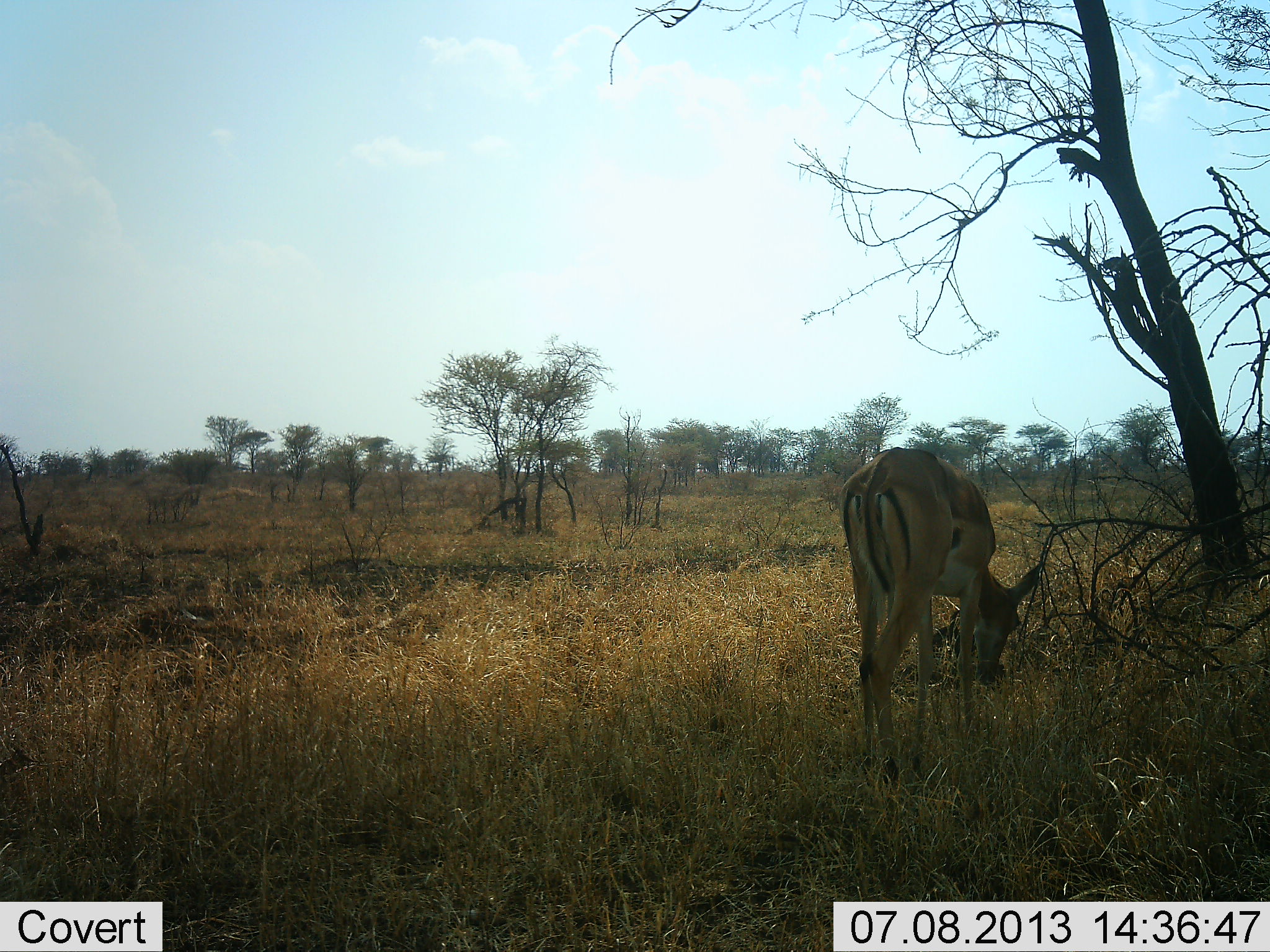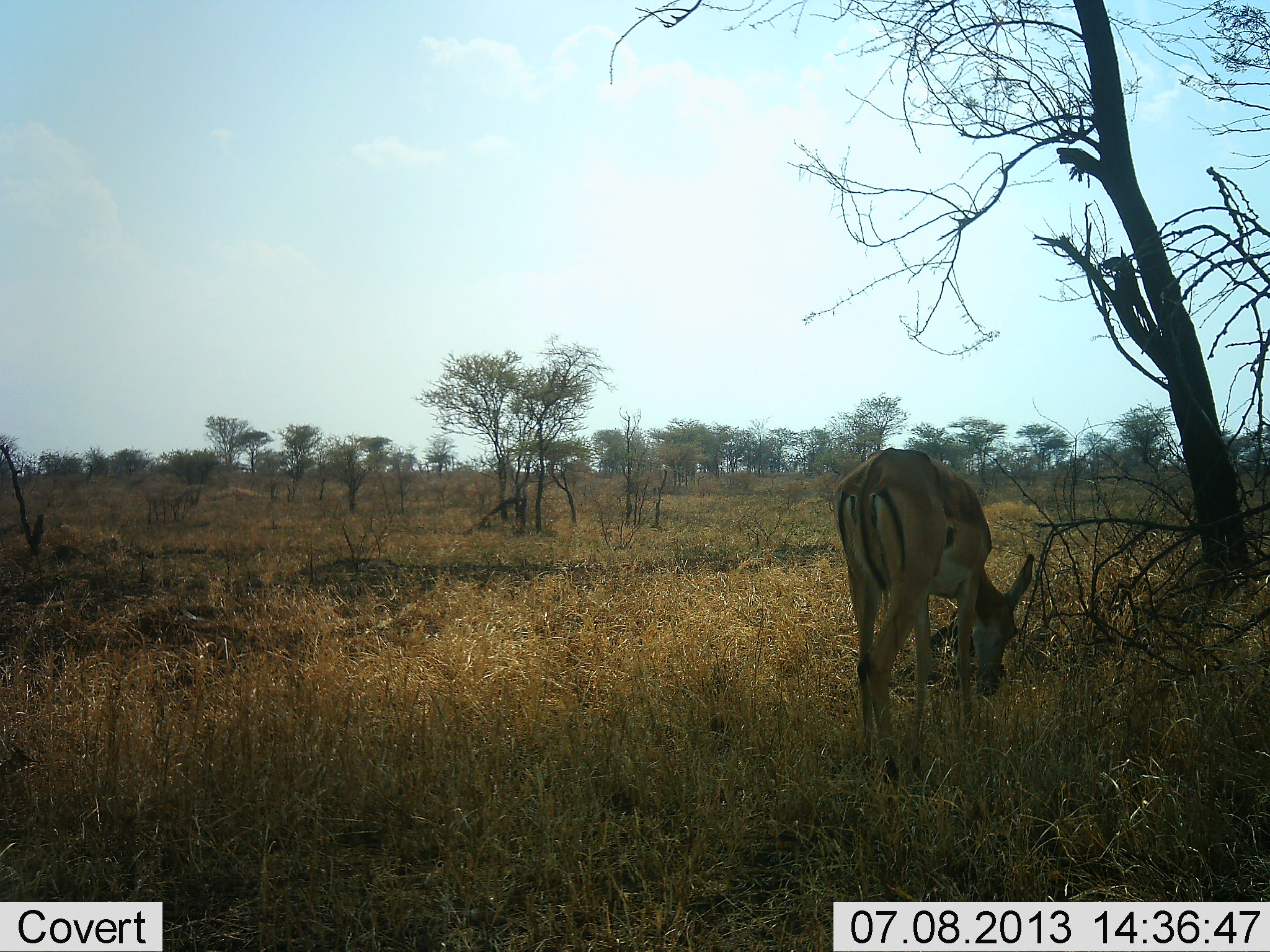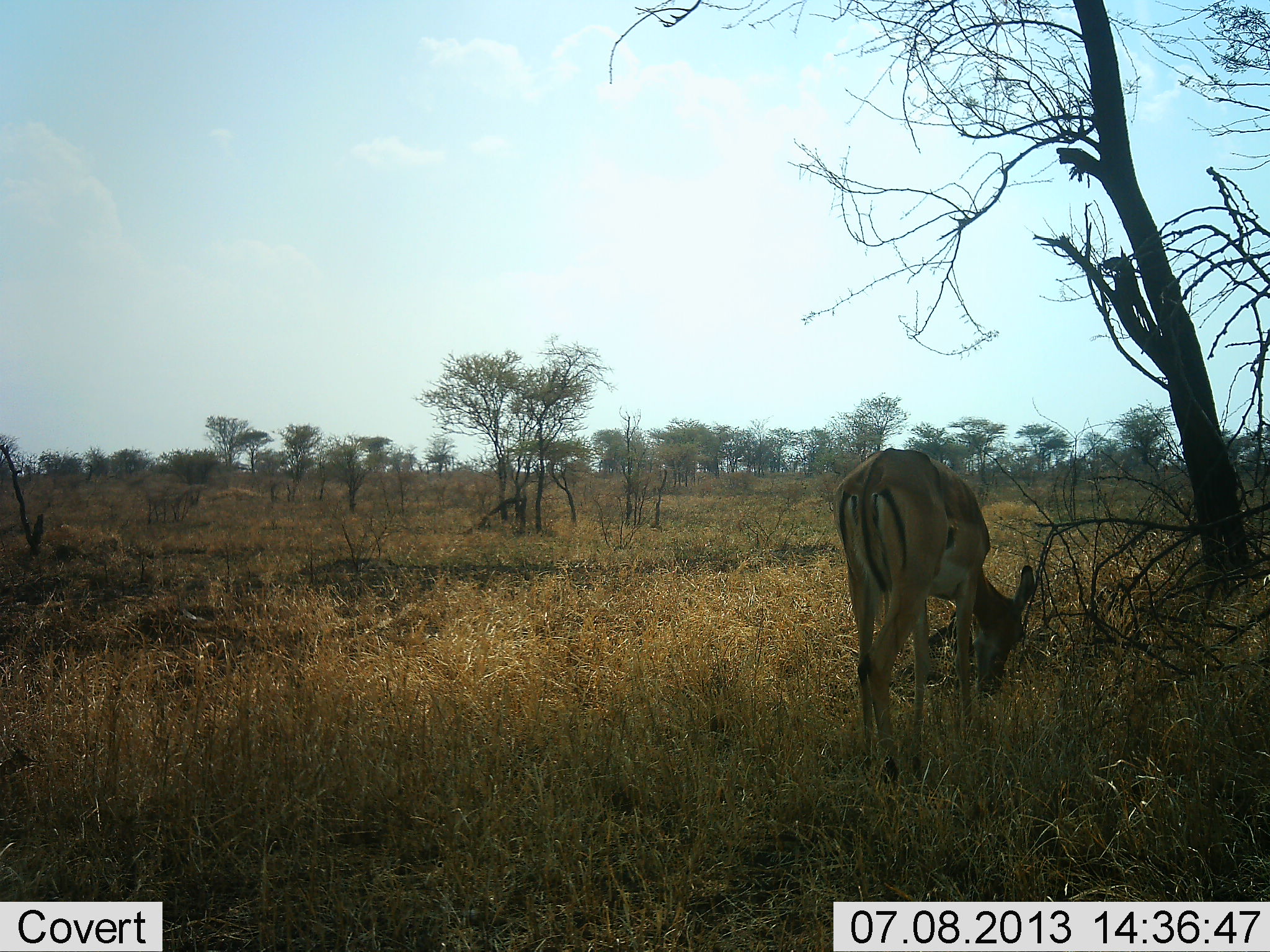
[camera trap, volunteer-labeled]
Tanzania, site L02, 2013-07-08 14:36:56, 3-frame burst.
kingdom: Animalia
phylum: Chordata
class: Mammalia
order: Artiodactyla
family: Bovidae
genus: Aepyceros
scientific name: Aepyceros melampus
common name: impala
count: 1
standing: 19%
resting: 0%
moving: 0%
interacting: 0%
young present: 0%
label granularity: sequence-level